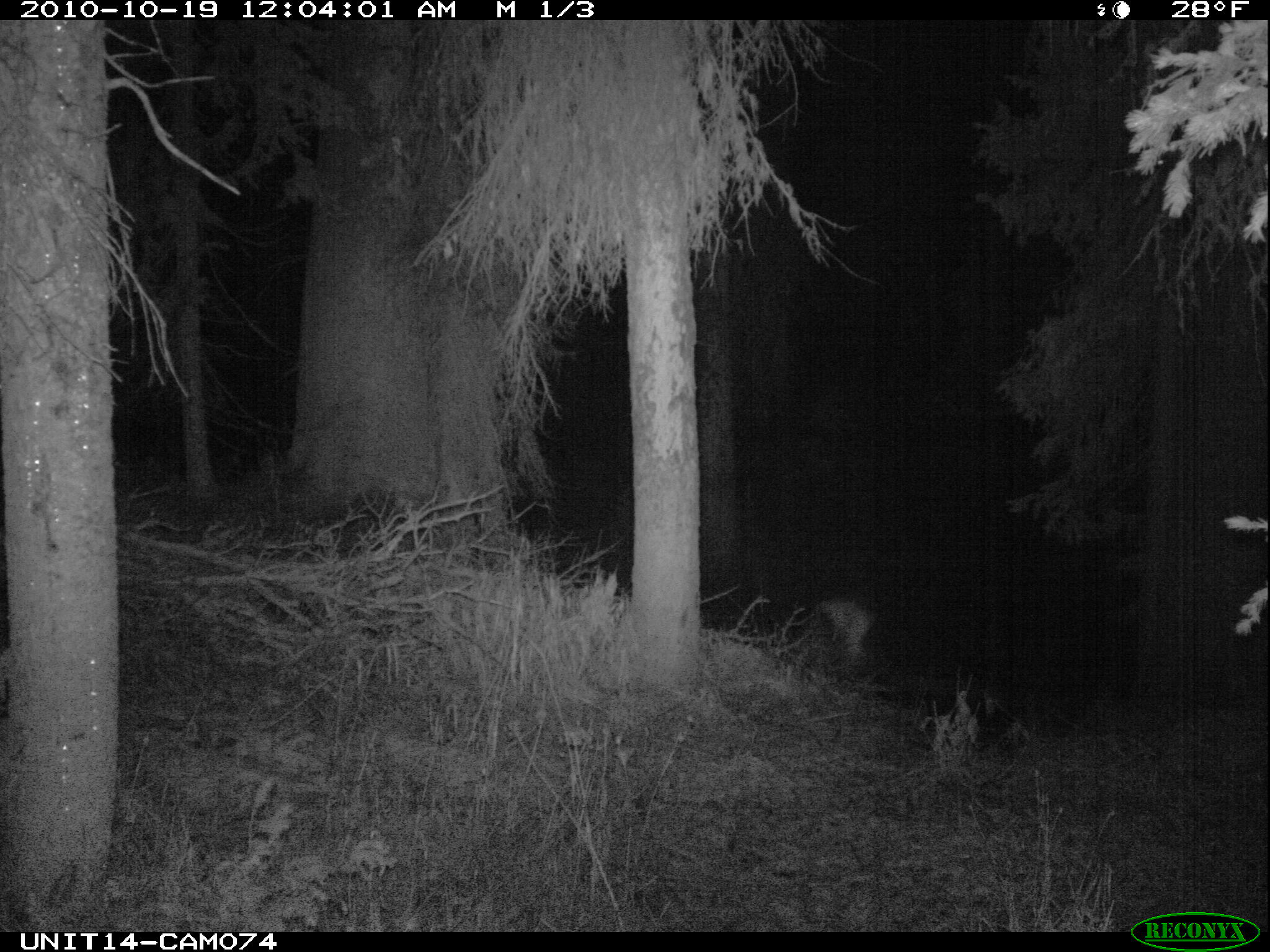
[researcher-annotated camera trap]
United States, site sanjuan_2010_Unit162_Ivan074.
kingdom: Animalia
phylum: Chordata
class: Mammalia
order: Artiodactyla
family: Cervidae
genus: Cervus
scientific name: Cervus elaphus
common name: red deer